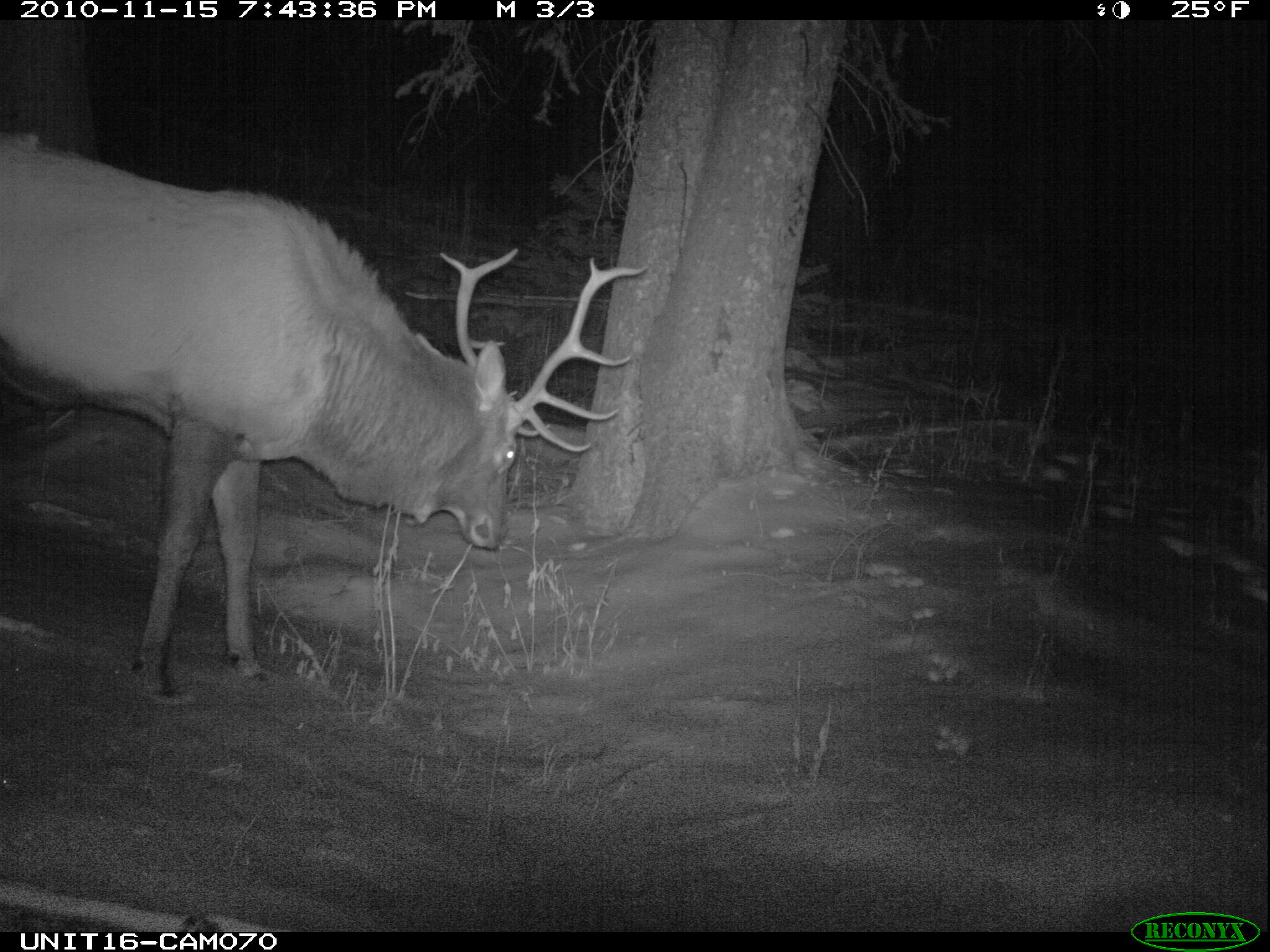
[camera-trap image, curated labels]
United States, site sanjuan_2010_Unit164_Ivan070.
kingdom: Animalia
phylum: Chordata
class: Mammalia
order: Artiodactyla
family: Cervidae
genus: Cervus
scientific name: Cervus elaphus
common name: red deer